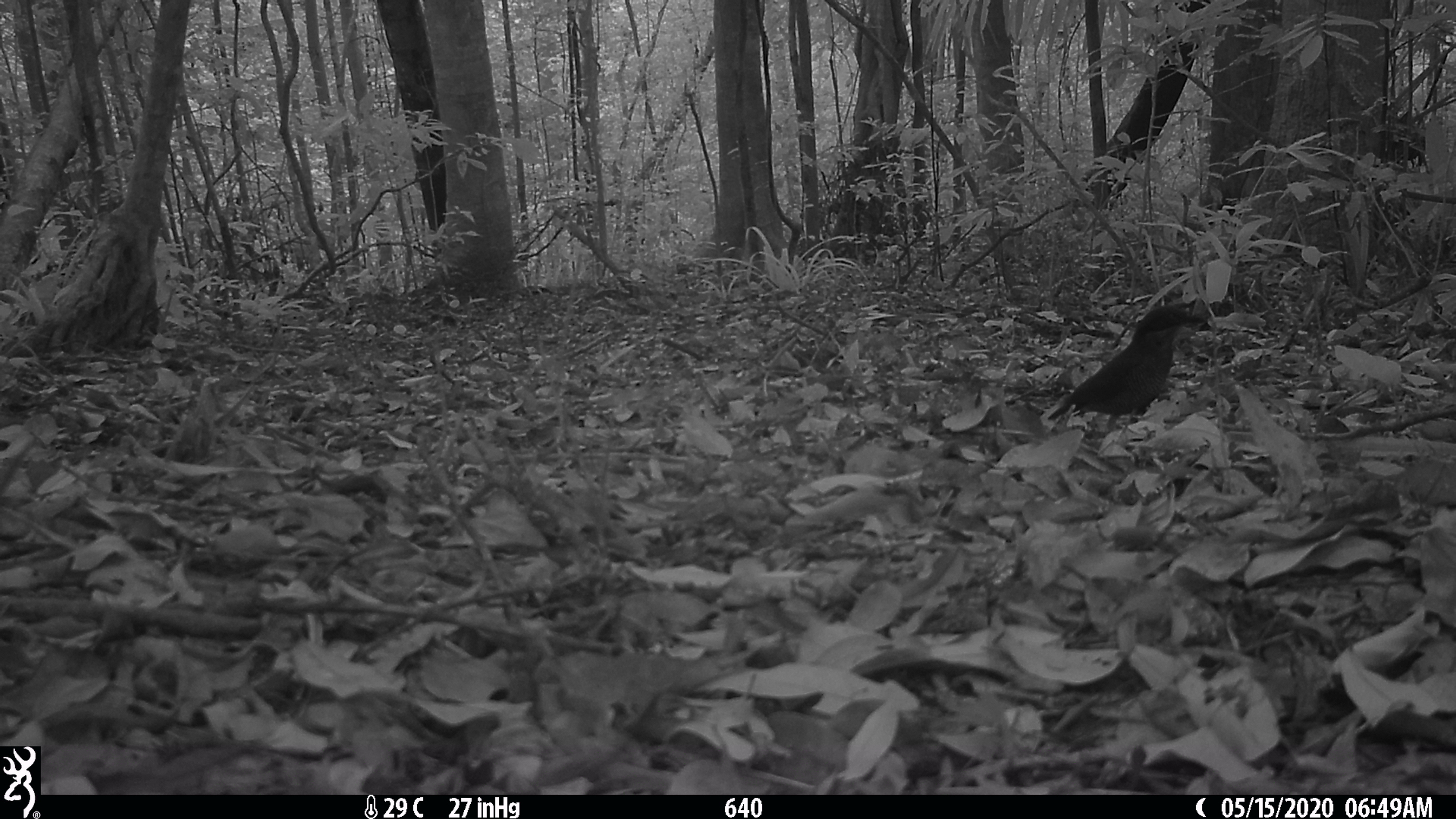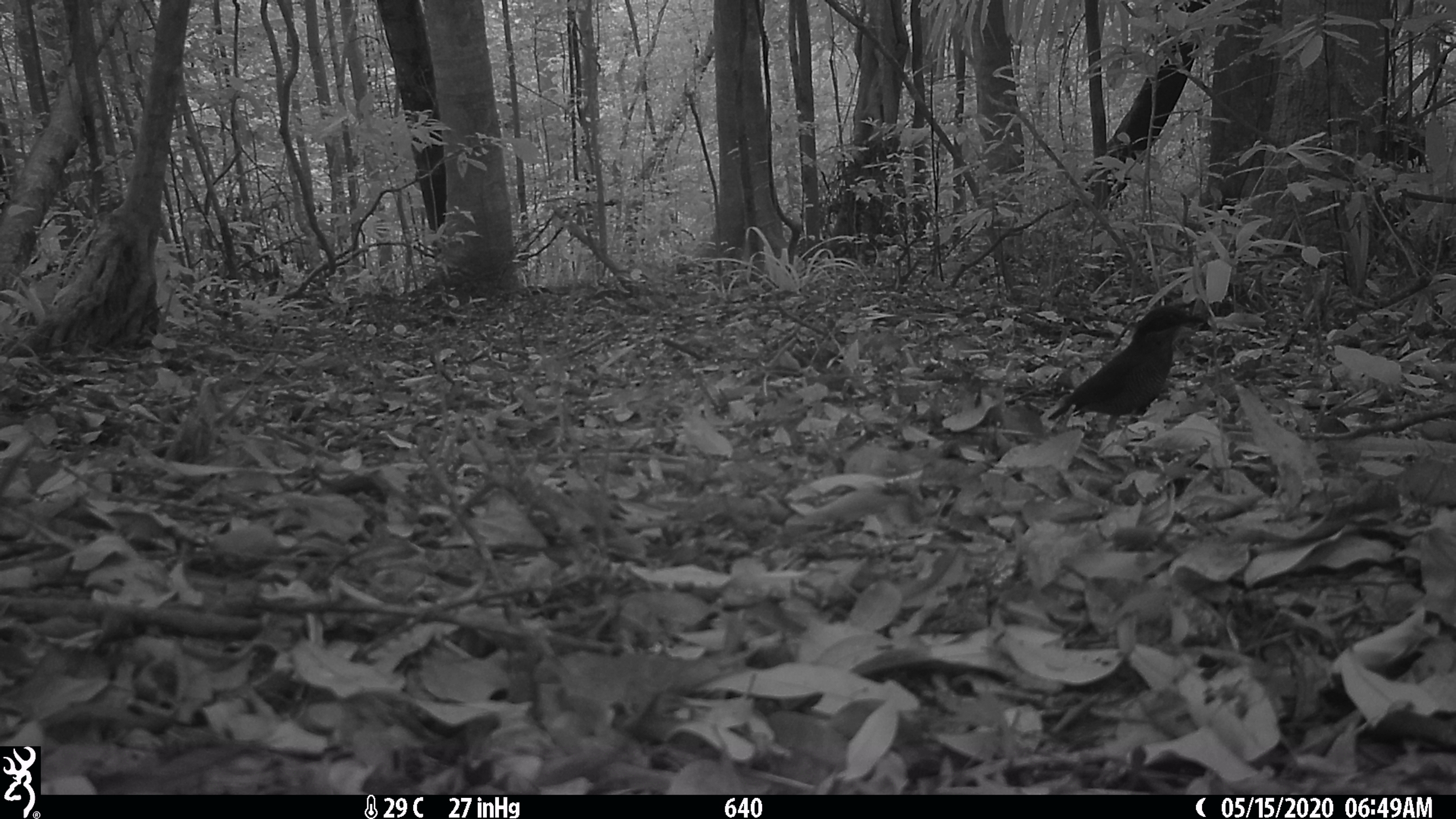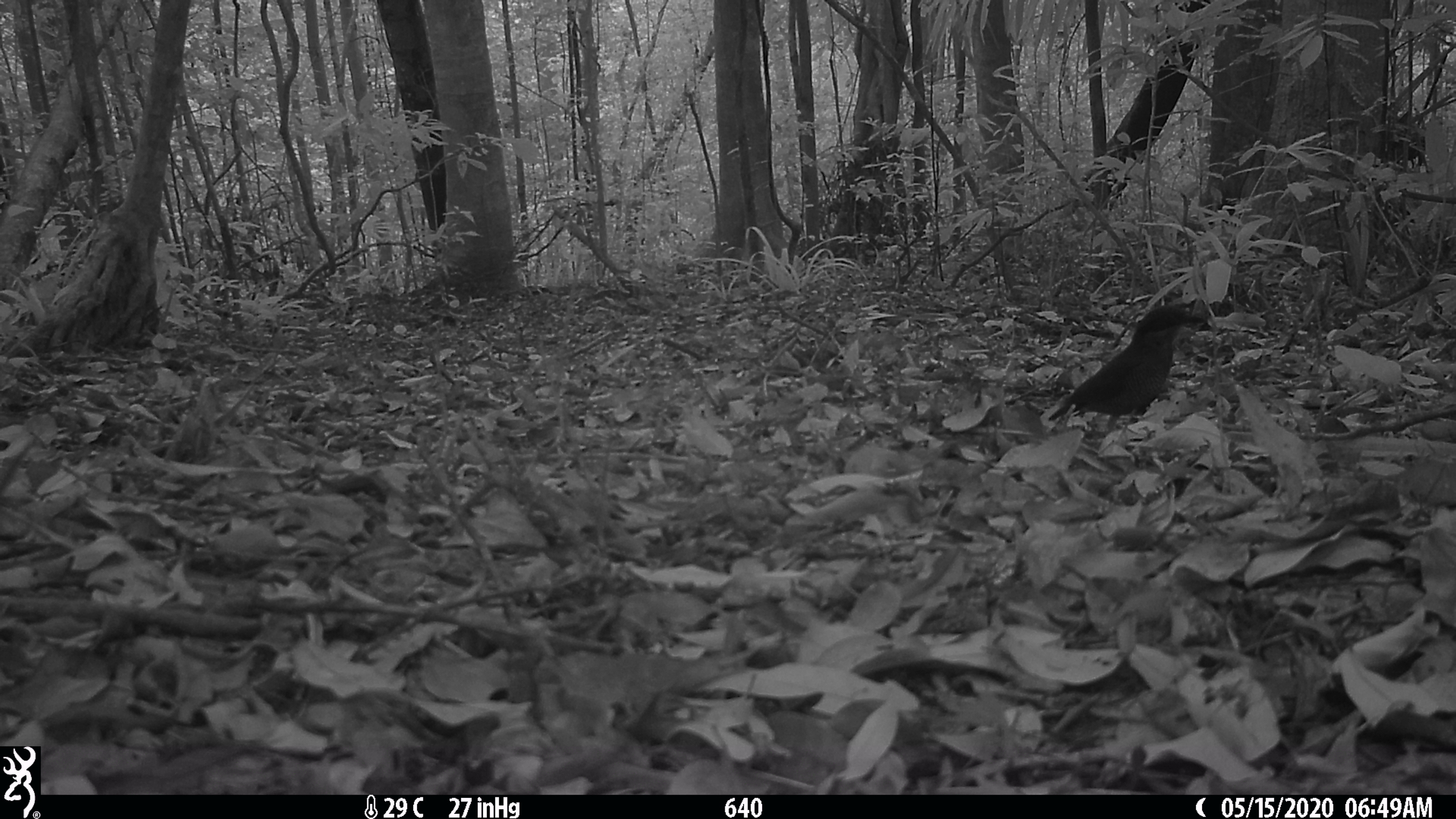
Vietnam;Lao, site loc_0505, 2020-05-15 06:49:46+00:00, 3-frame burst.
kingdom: Animalia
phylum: Chordata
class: Aves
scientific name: Aves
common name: bird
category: unidentified bird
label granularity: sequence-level